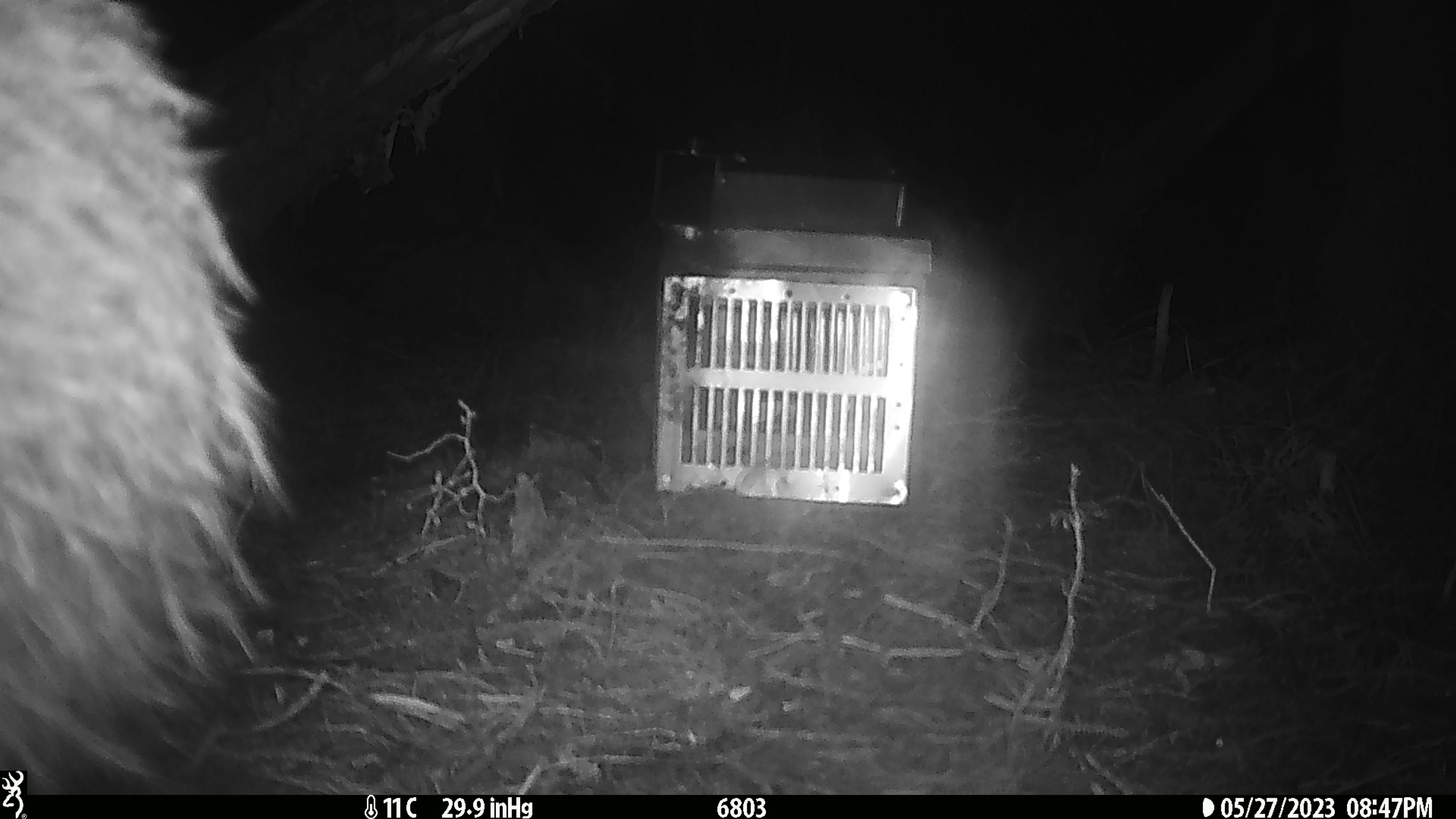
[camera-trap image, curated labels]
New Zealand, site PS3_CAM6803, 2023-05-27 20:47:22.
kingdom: Animalia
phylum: Chordata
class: Aves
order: Apterygiformes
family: Apterygidae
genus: Apteryx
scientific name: Apteryx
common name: kiwi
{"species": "kiwi (Apteryx)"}